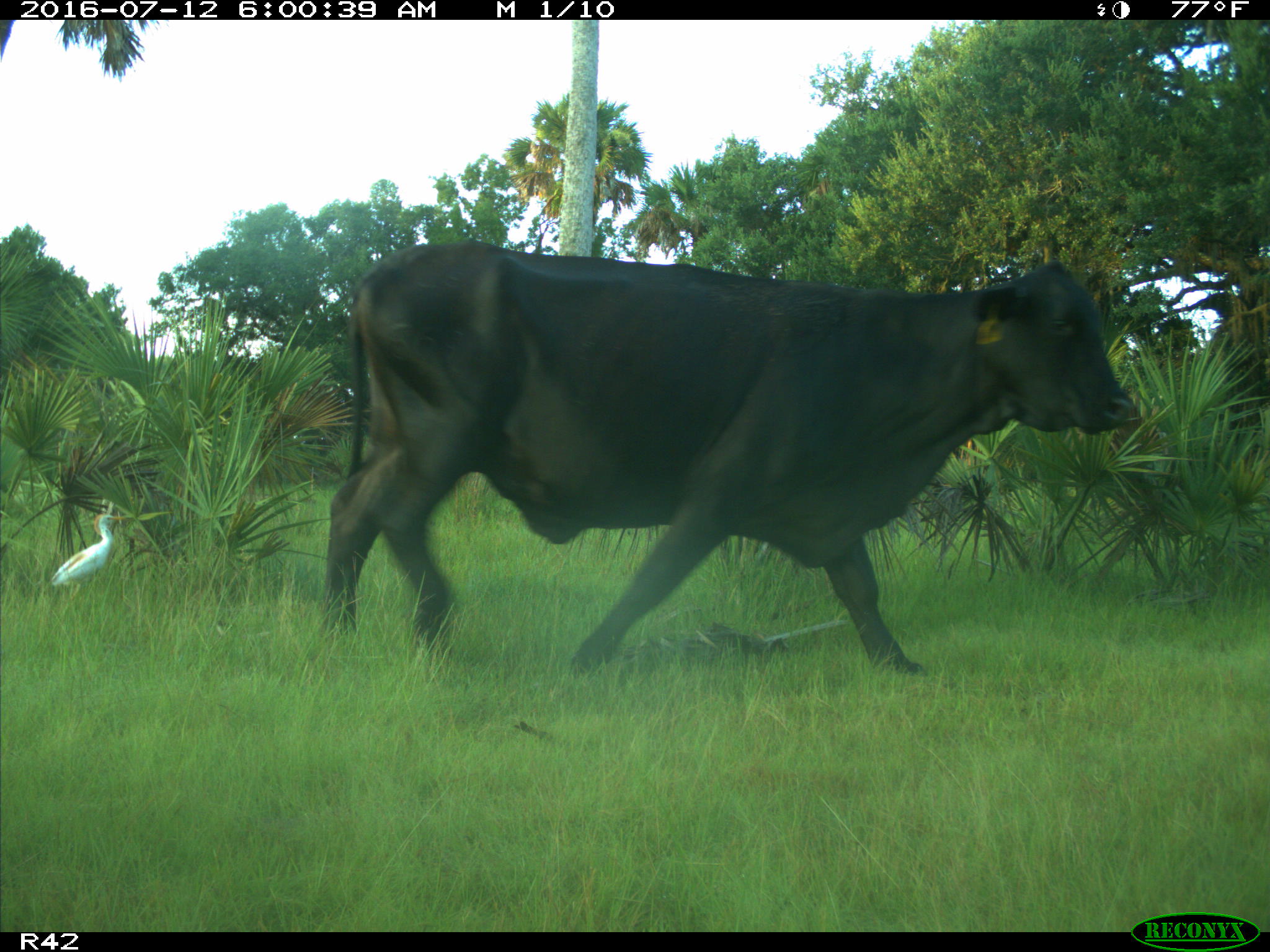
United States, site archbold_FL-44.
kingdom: Animalia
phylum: Chordata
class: Mammalia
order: Artiodactyla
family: Bovidae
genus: Bos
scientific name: Bos taurus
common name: domestic cow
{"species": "Bos taurus (domestic cow)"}